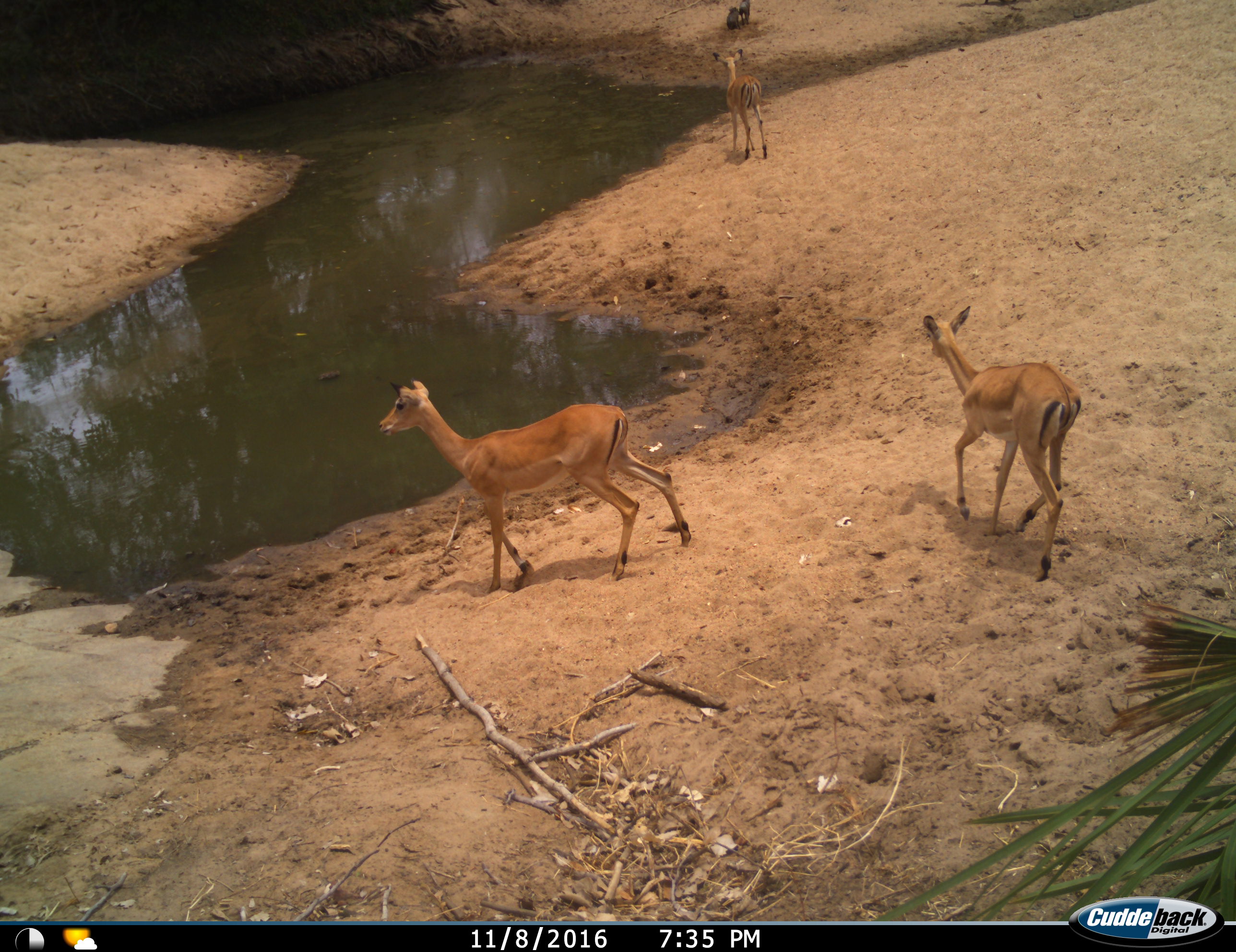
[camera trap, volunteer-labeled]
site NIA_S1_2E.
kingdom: Animalia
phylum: Chordata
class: Mammalia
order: Artiodactyla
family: Bovidae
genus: Aepyceros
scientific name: Aepyceros melampus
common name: impala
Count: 3.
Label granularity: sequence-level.